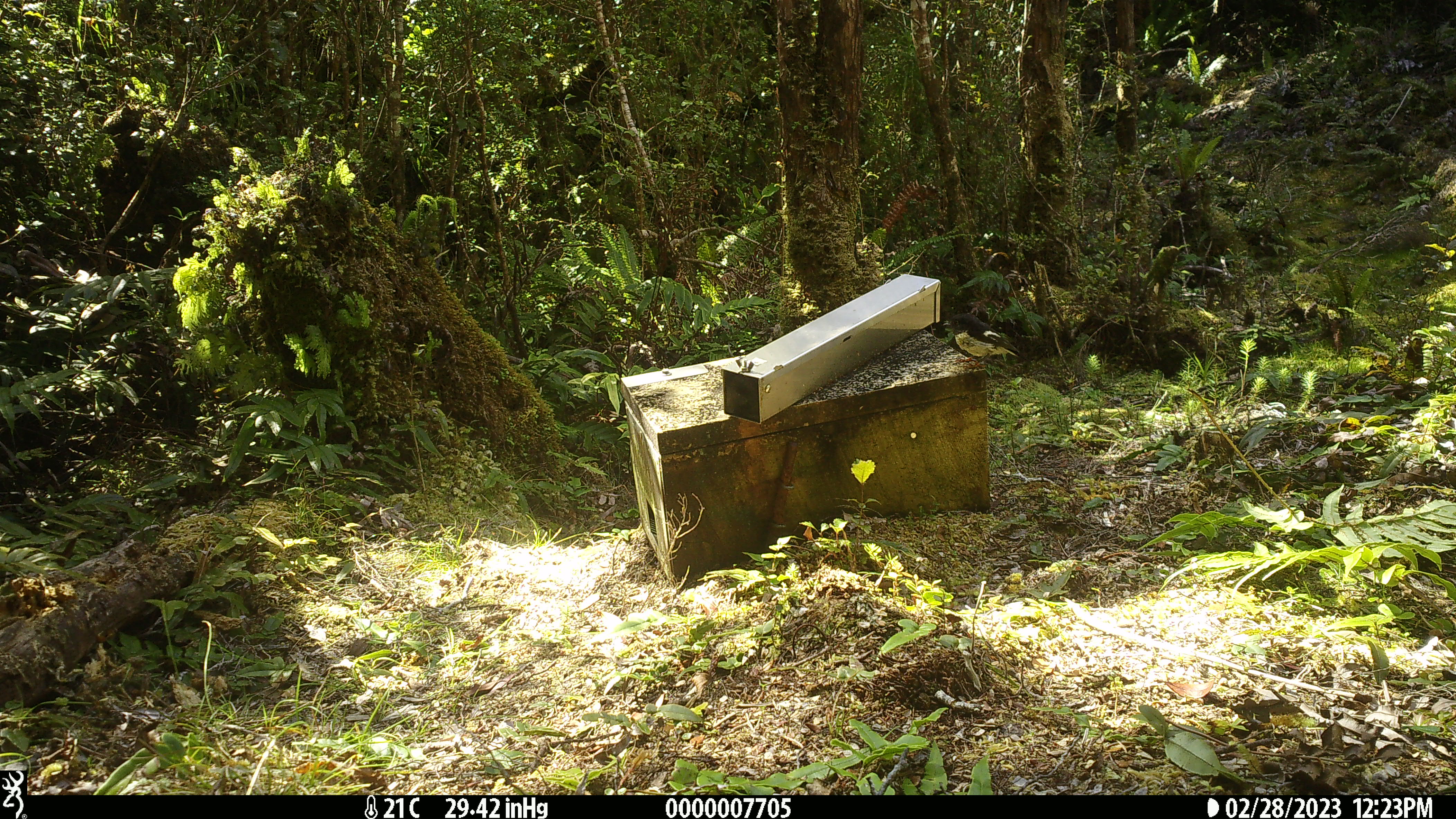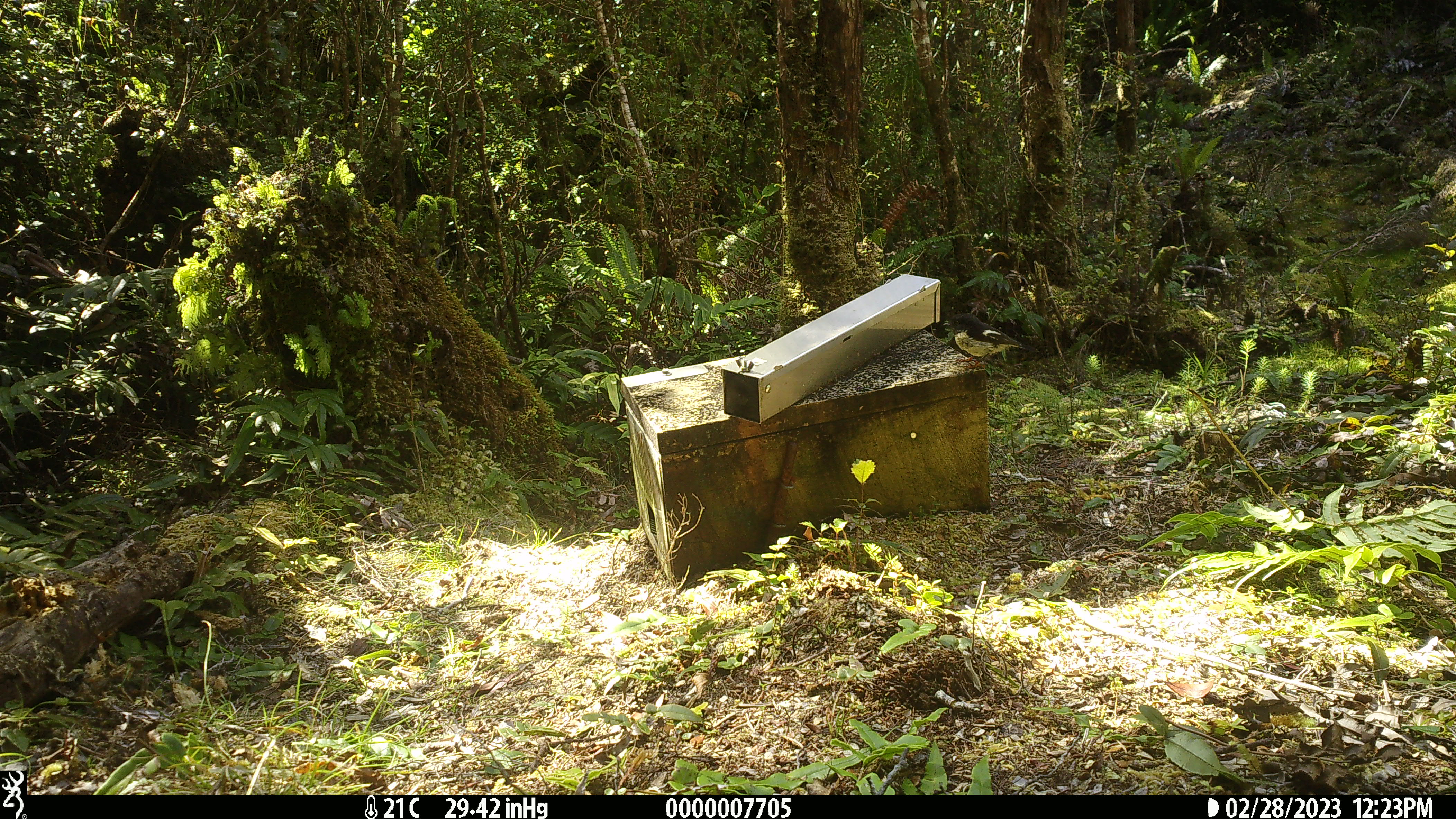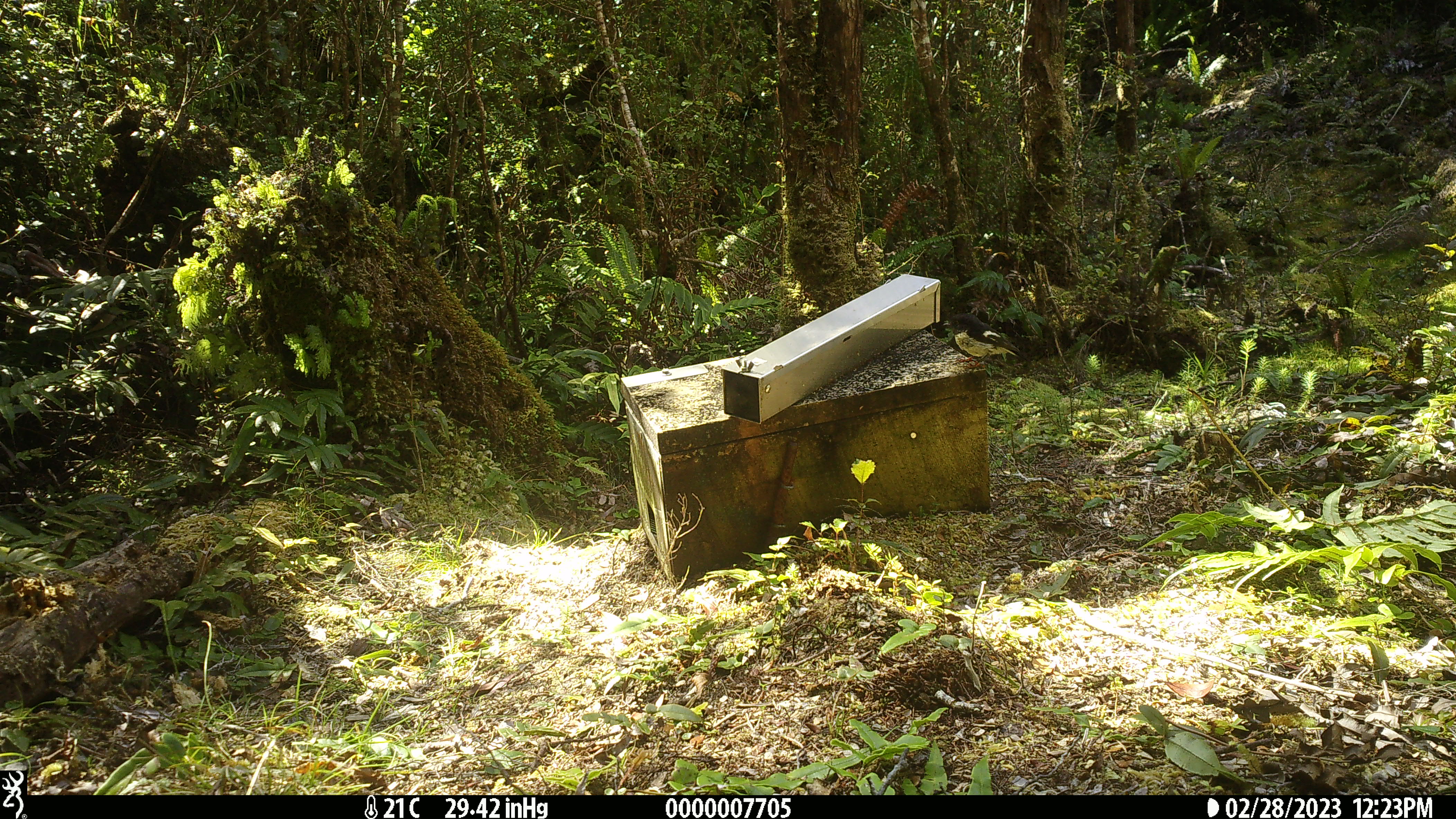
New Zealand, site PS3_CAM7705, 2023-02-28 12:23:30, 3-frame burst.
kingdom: Animalia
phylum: Chordata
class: Aves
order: Passeriformes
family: Petroicidae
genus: Petroica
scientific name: Petroica macrocephala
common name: tomtit